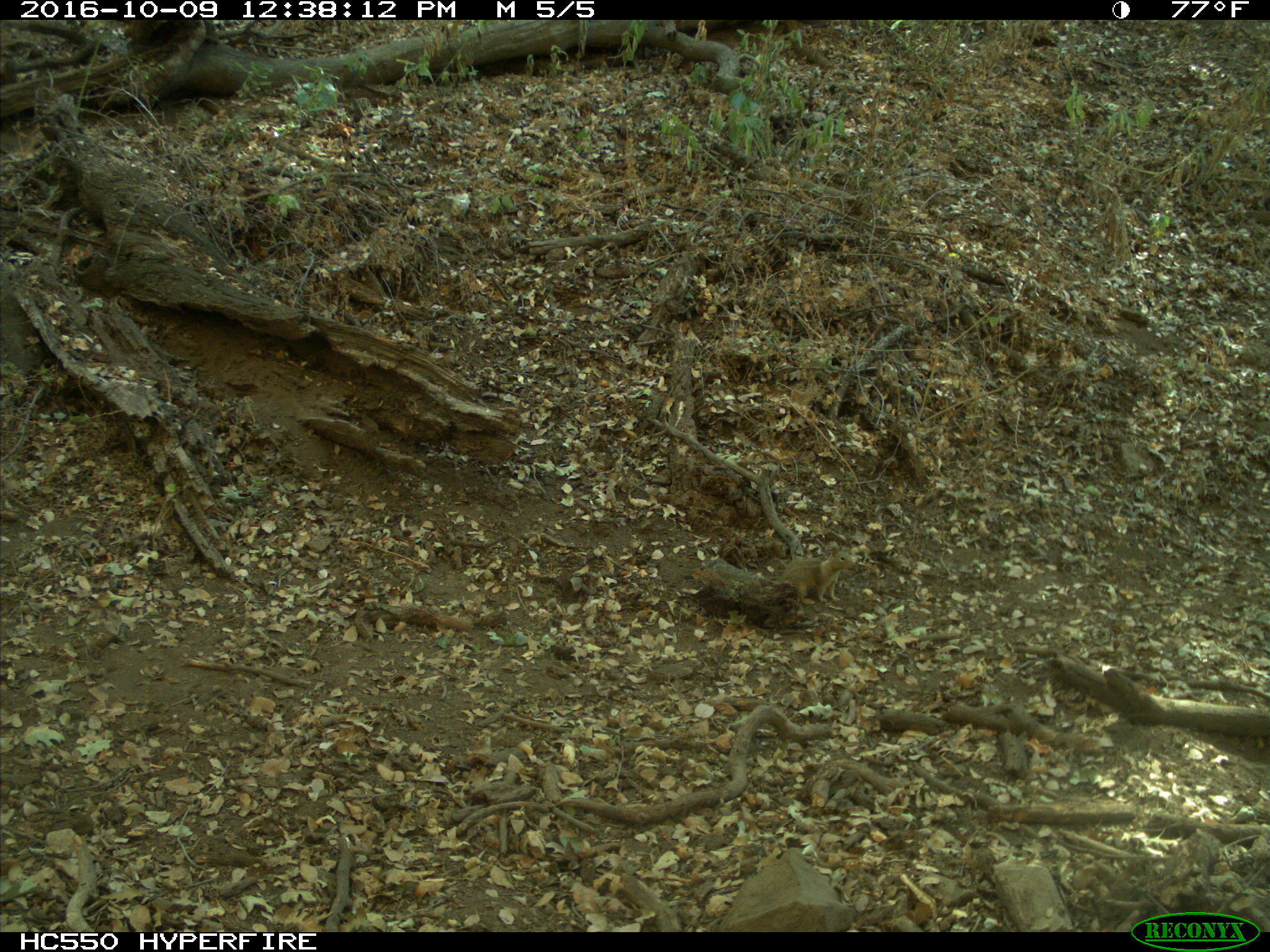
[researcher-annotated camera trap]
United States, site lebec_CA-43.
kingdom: Animalia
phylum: Chordata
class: Mammalia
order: Rodentia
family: Sciuridae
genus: Otospermophilus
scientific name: Otospermophilus beecheyi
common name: california ground squirrel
Otospermophilus beecheyi (california ground squirrel).